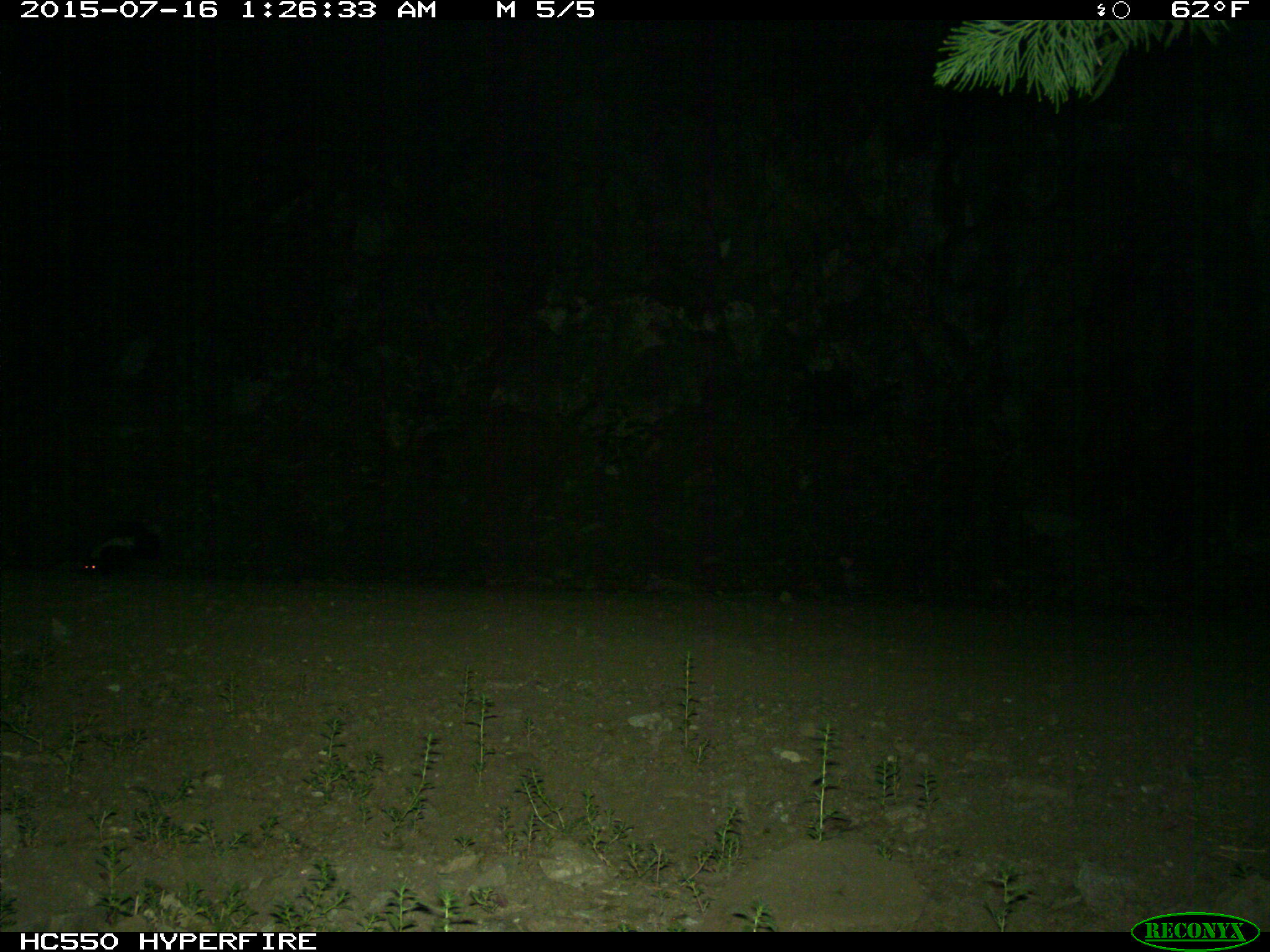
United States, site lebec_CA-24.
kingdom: Animalia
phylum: Chordata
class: Mammalia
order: Carnivora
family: Mephitidae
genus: Mephitis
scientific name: Mephitis mephitis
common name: striped skunk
Mephitis mephitis (striped skunk).